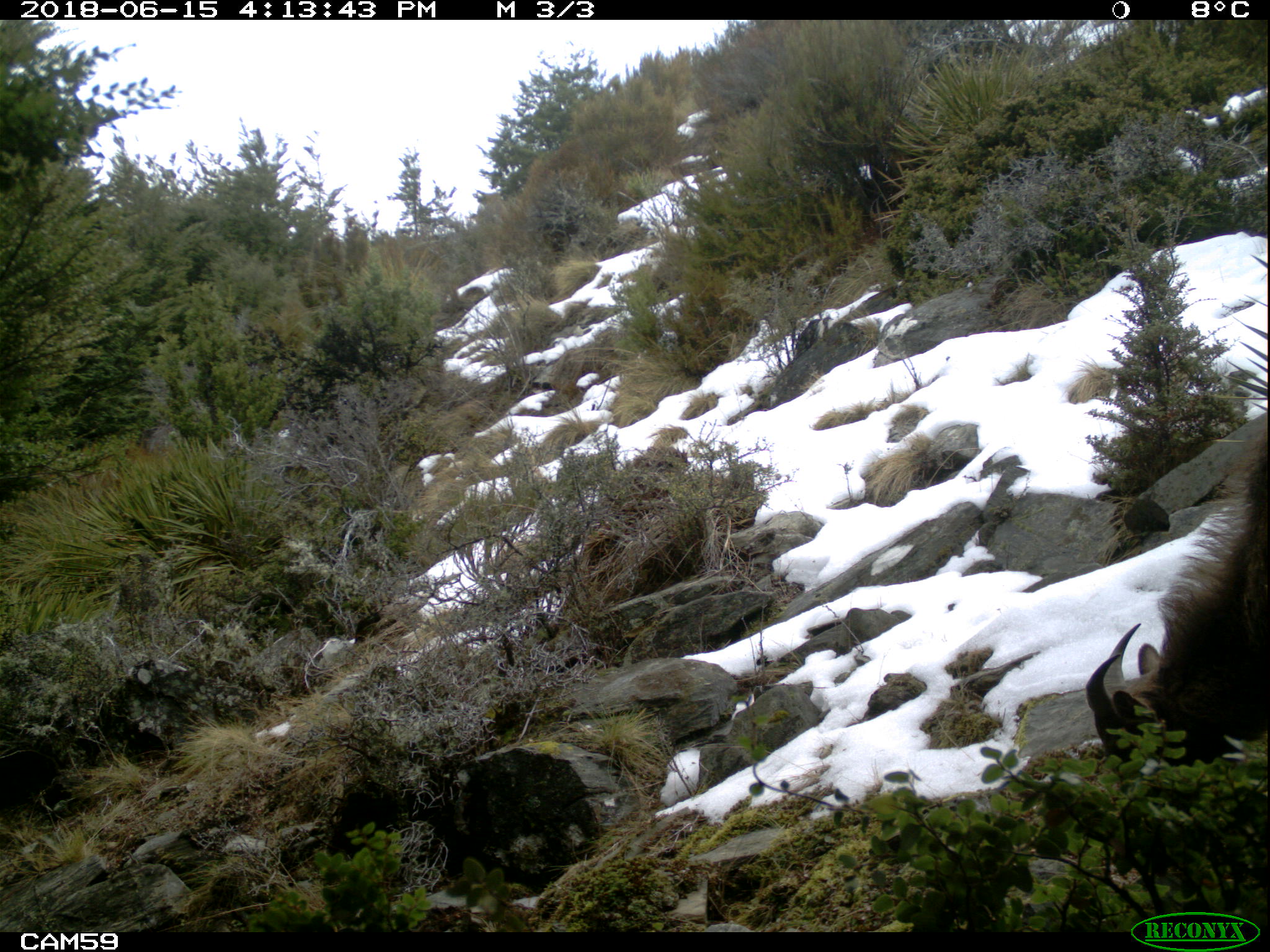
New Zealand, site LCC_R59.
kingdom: Animalia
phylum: Chordata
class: Mammalia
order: Artiodactyla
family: Bovidae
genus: Nilgiritragus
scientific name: Nilgiritragus hylocrius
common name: tahr